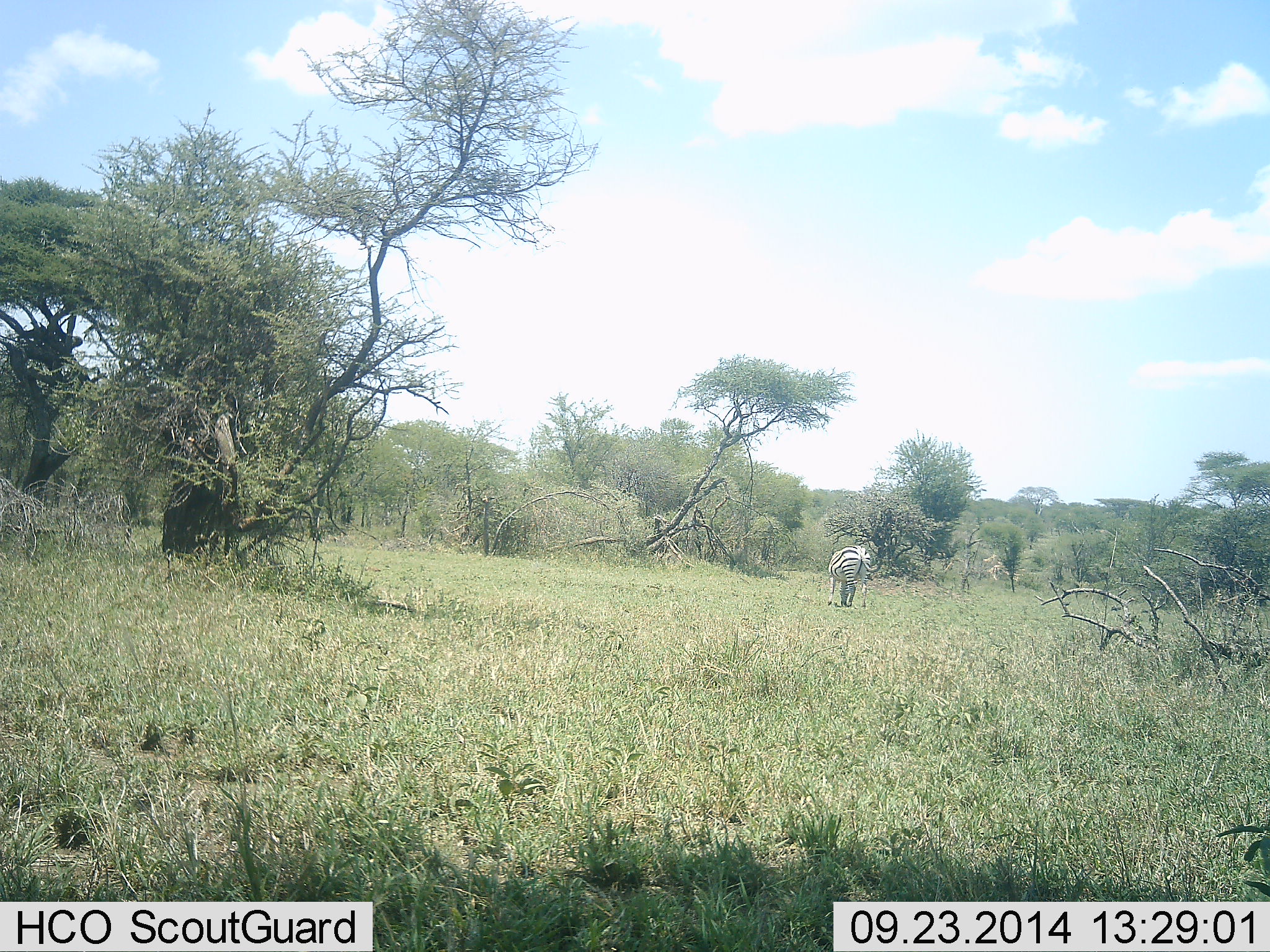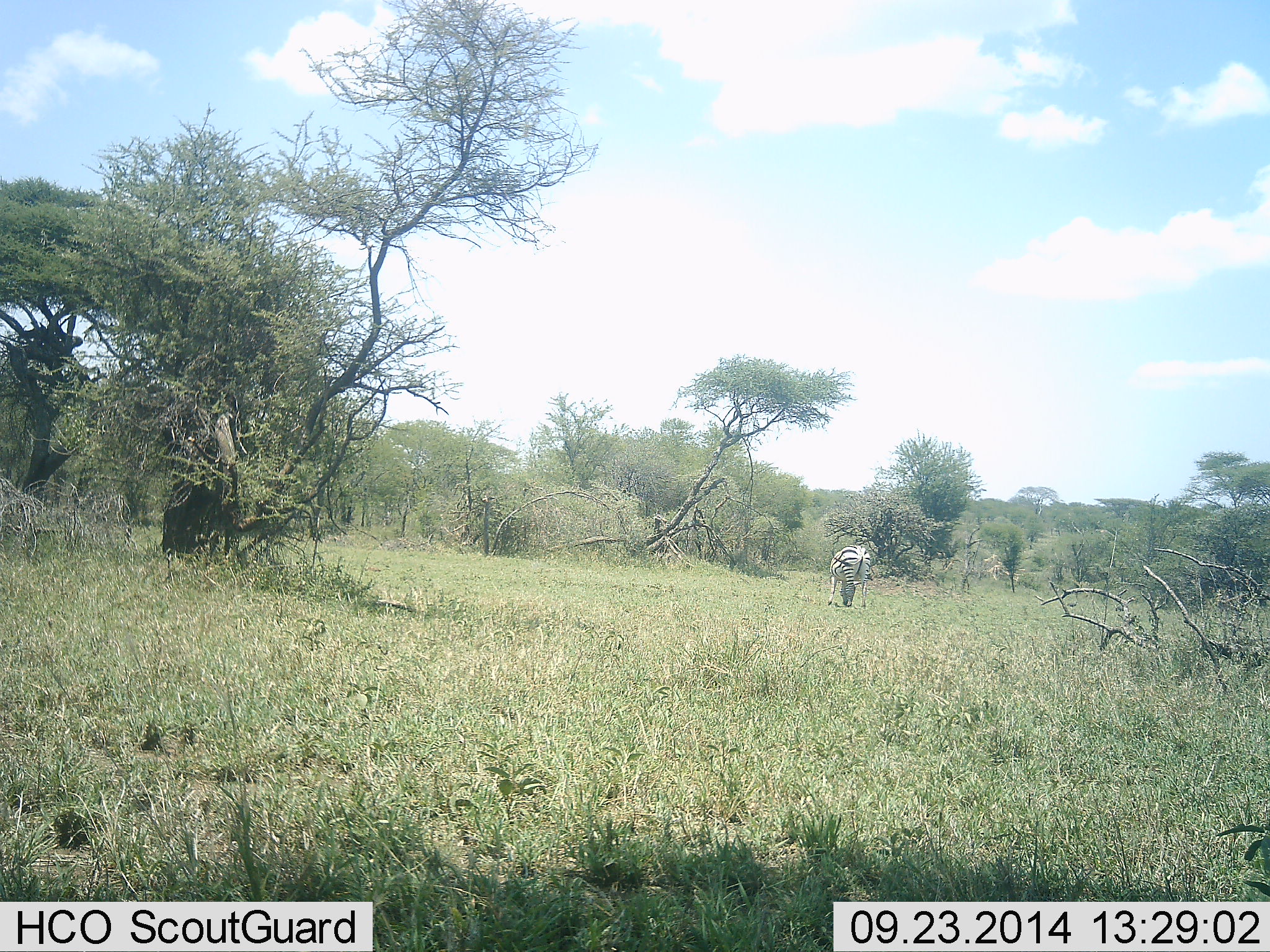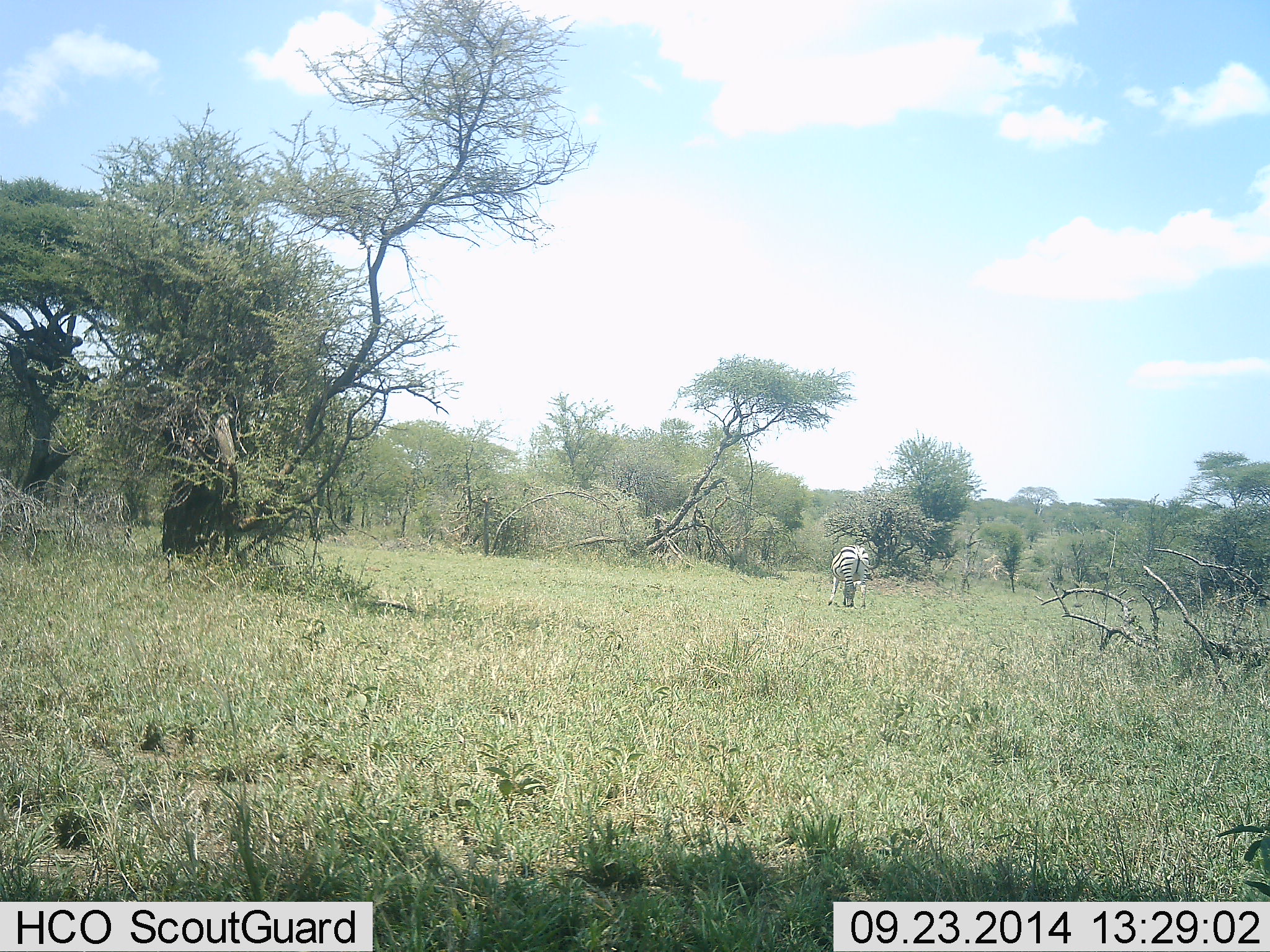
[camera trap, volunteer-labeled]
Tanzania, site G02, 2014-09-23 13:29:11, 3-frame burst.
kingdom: Animalia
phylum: Chordata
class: Mammalia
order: Perissodactyla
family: Equidae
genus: Equus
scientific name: Equus quagga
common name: plains zebra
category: zebra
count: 1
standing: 30%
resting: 0%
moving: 10%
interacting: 0%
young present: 0%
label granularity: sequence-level